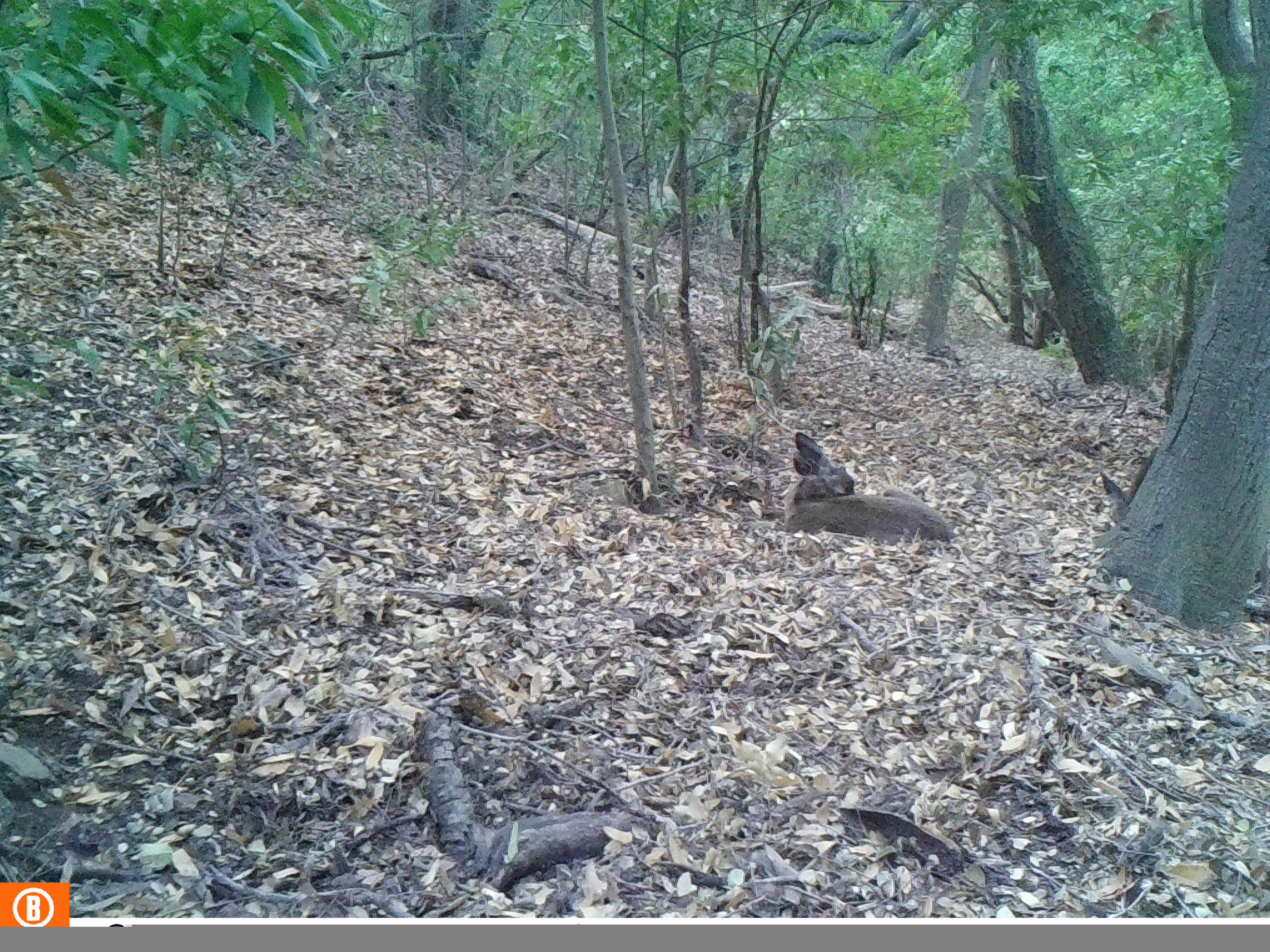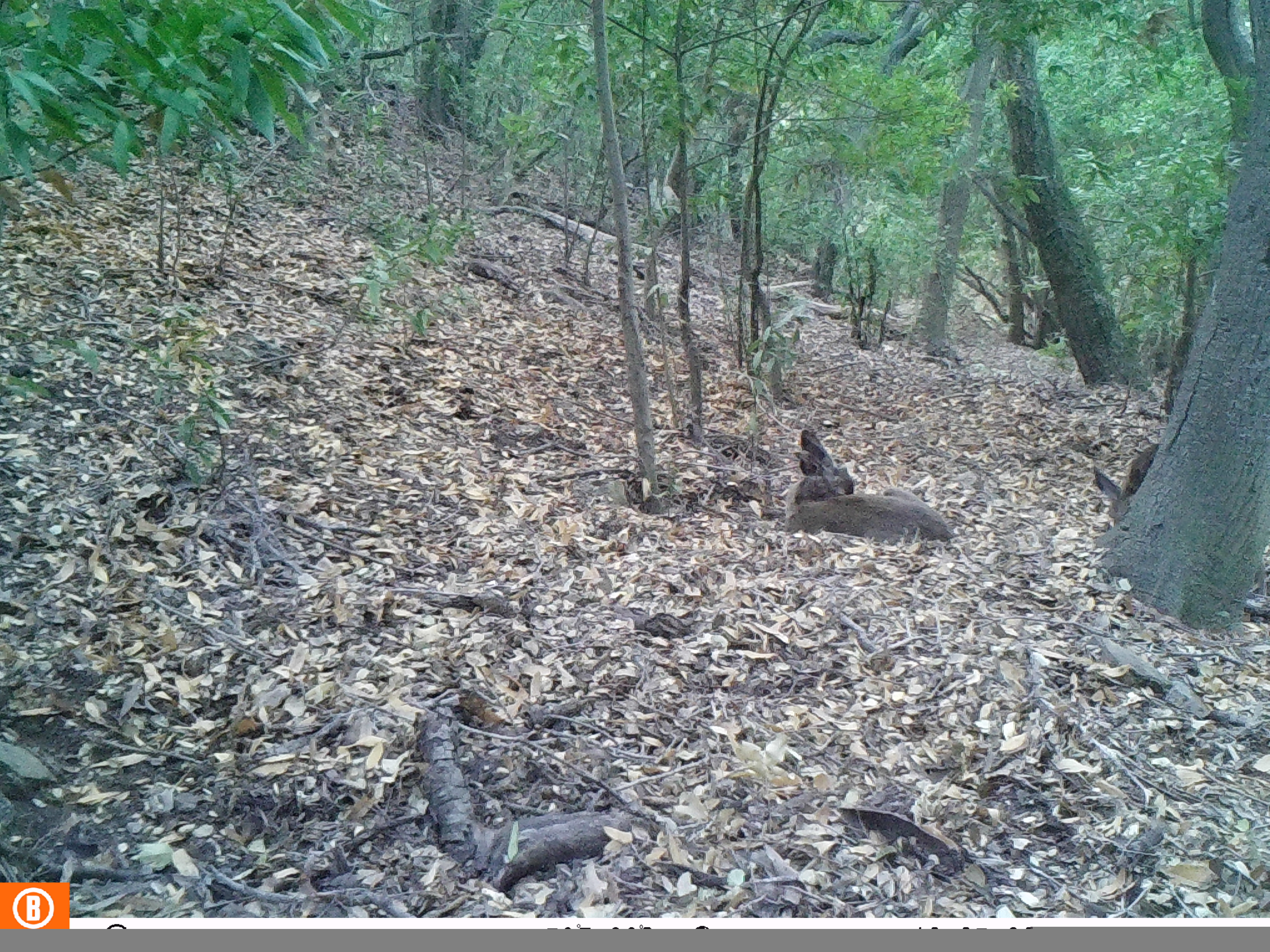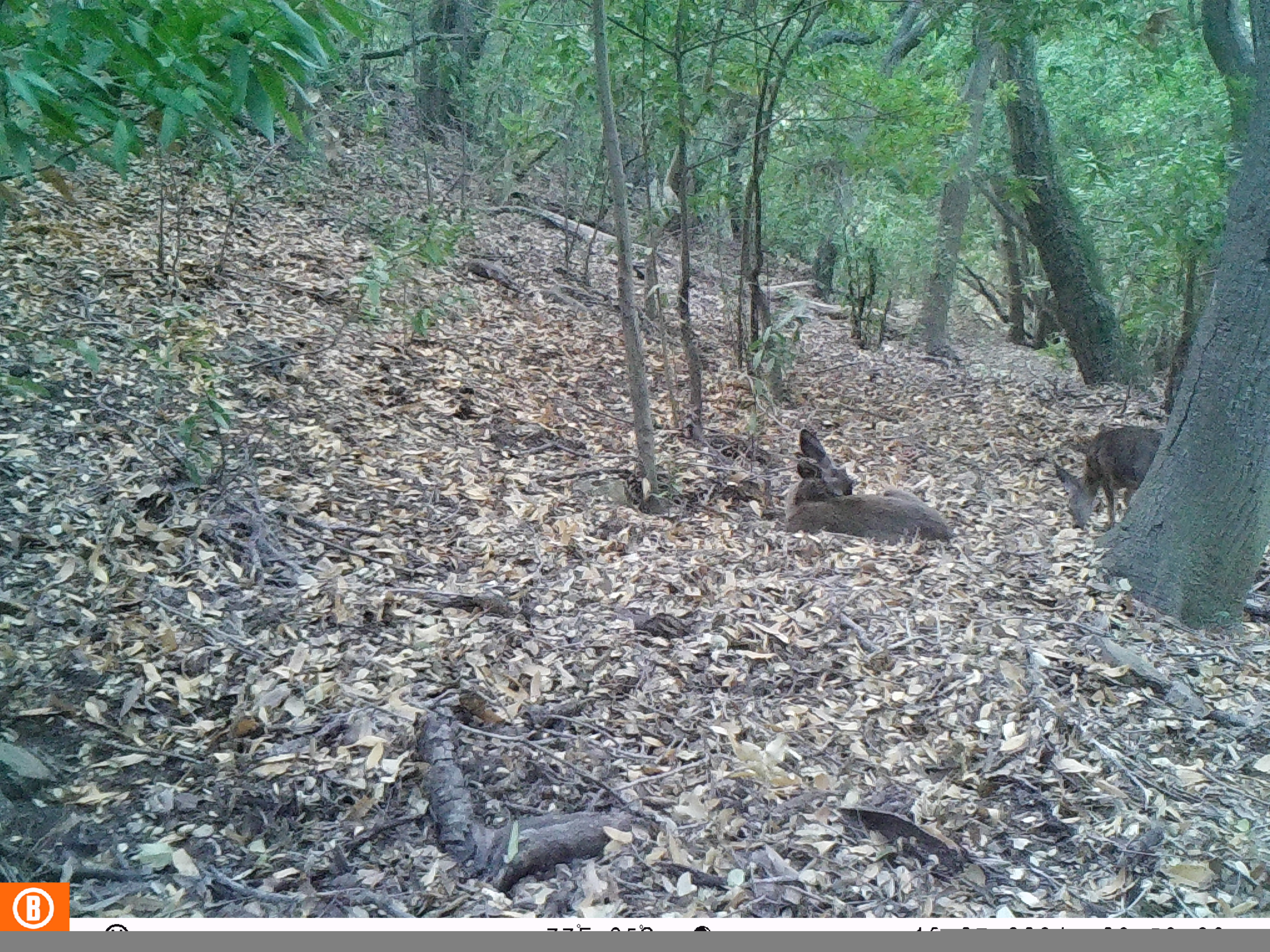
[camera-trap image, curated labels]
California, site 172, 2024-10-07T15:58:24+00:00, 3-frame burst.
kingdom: Animalia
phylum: Chordata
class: Mammalia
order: Artiodactyla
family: Cervidae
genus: Odocoileus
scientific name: Odocoileus hemionus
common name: mule deer